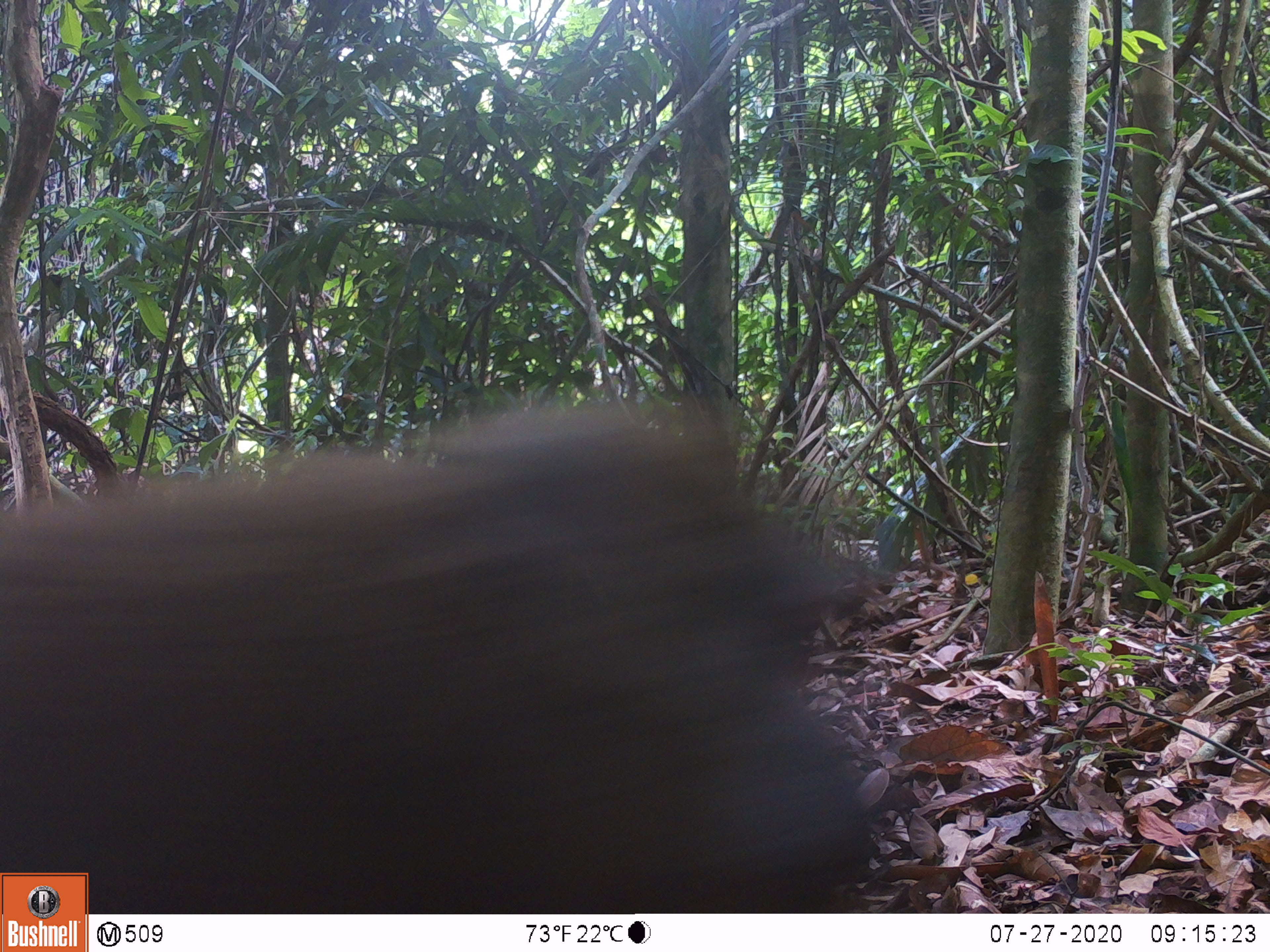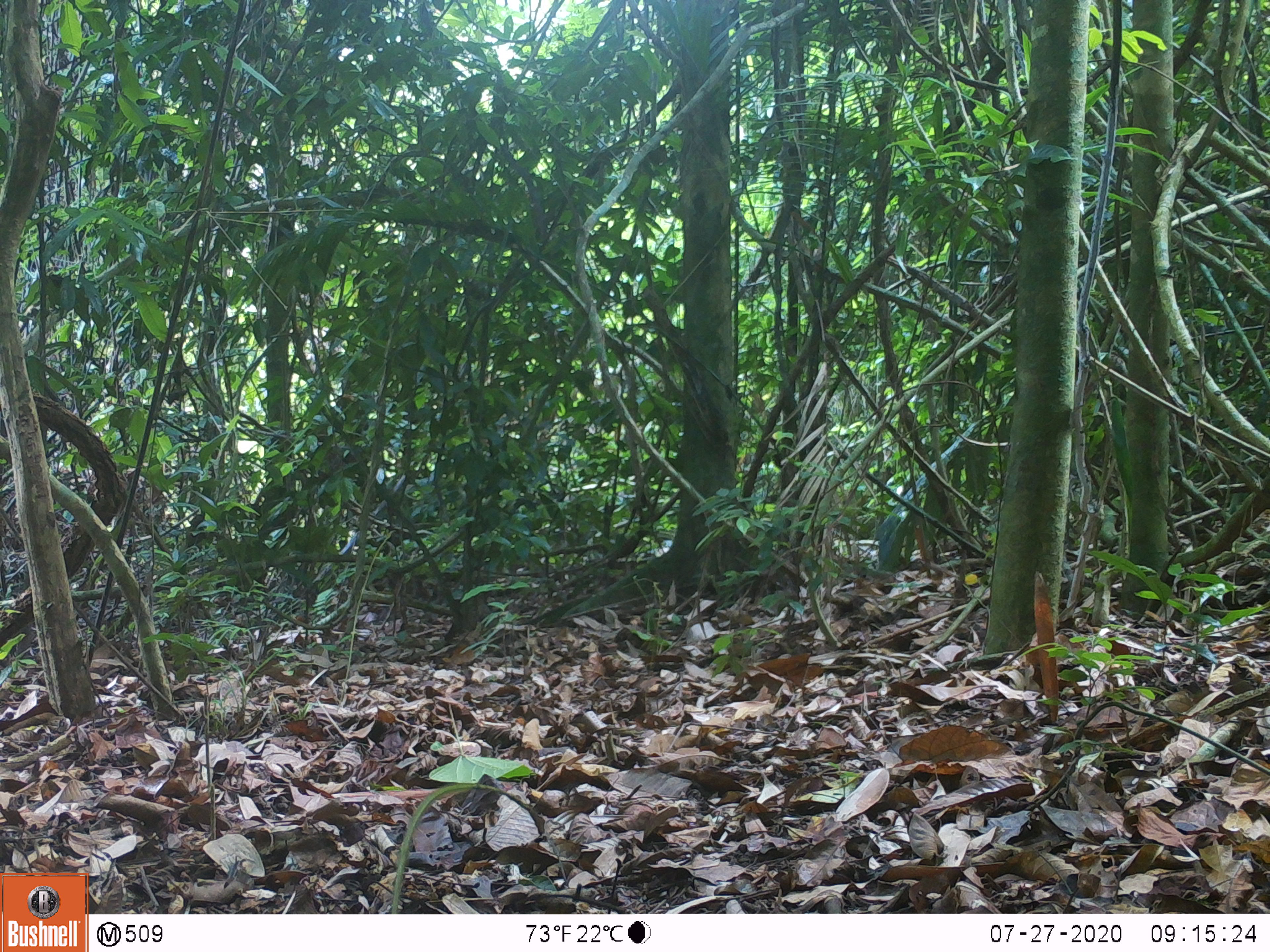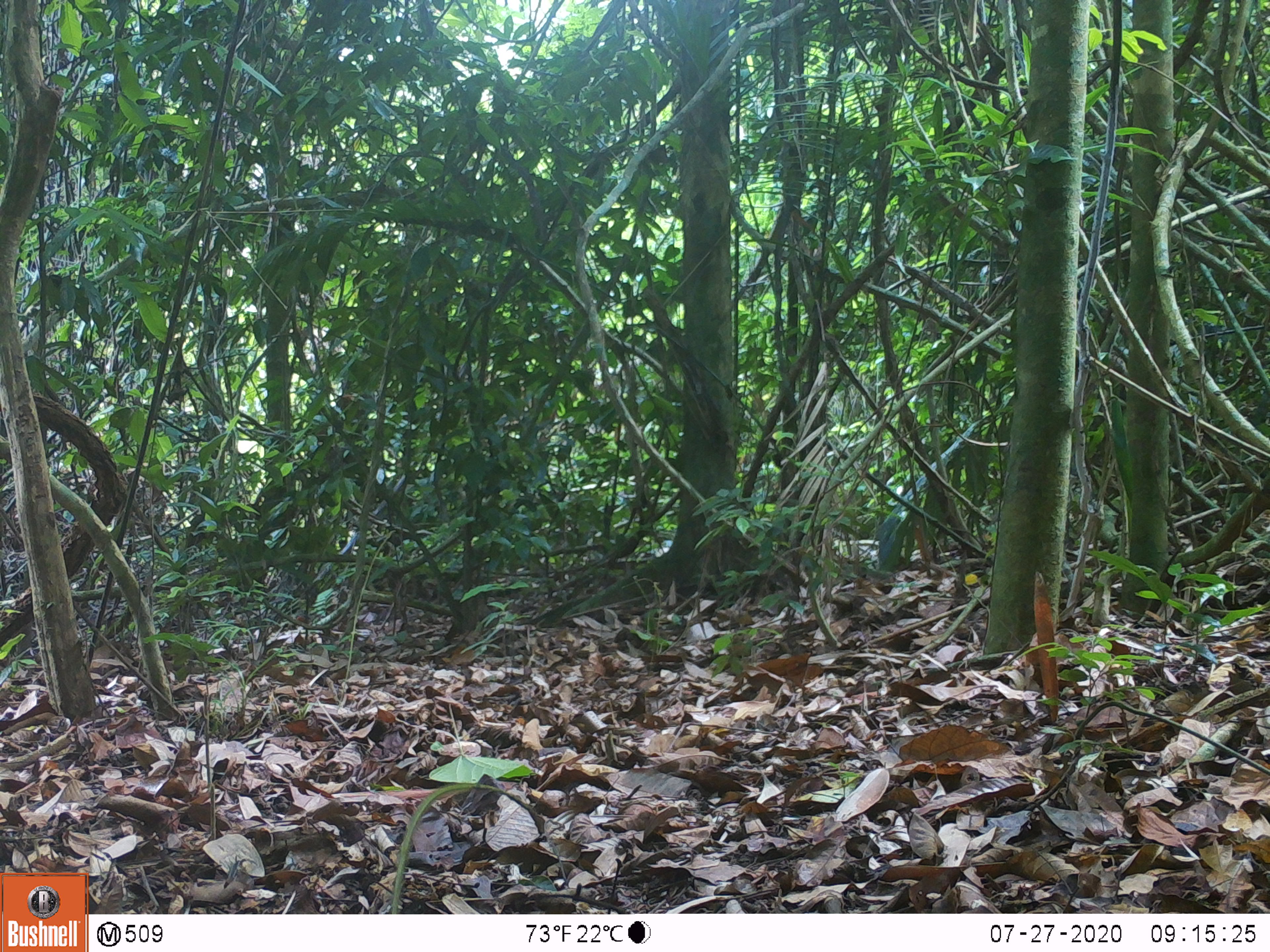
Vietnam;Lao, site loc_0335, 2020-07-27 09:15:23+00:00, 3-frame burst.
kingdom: Animalia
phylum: Chordata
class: Mammalia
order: Primates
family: Cercopithecidae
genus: Macaca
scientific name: Macaca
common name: macaque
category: unidentified macaque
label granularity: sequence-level